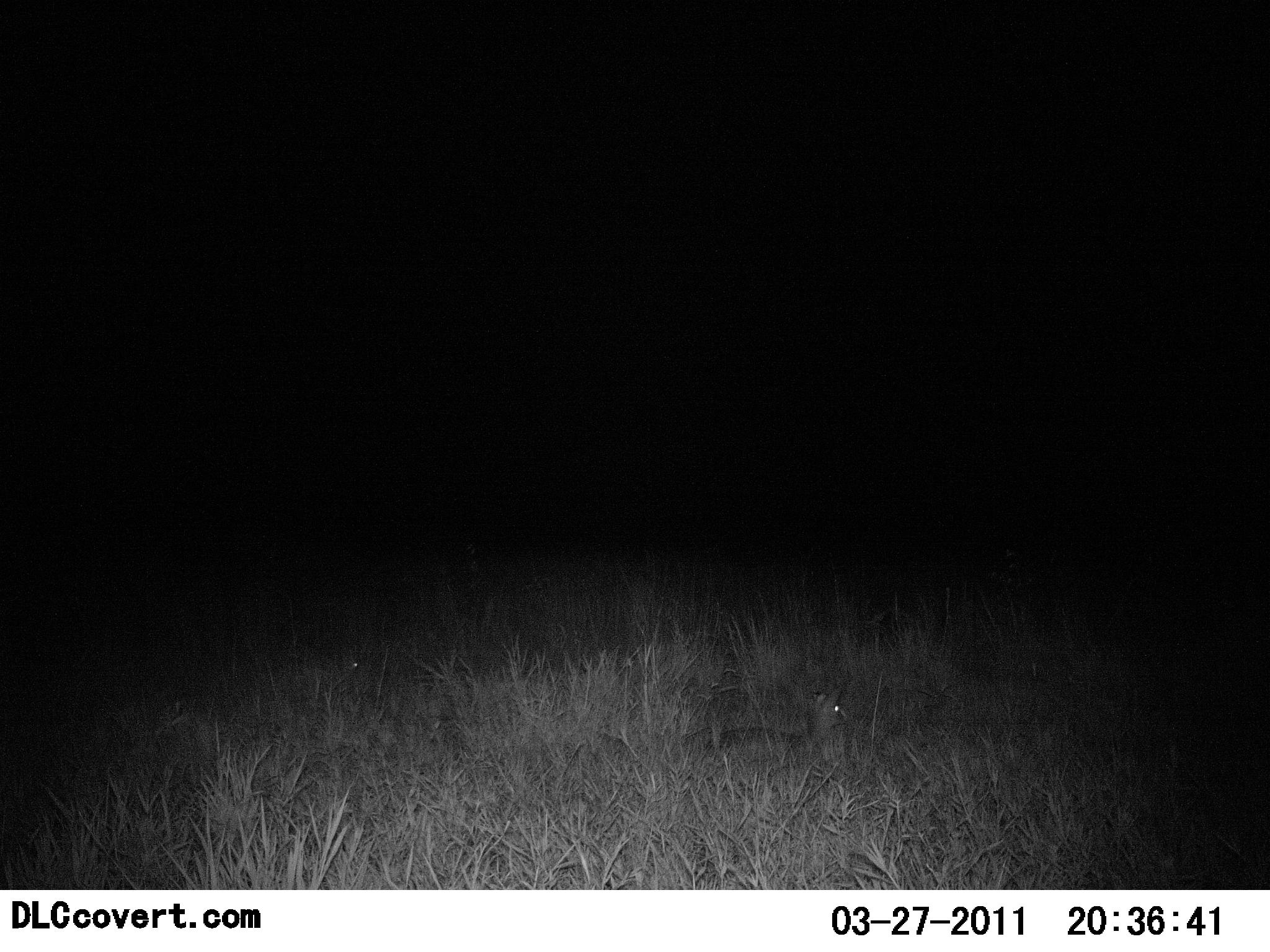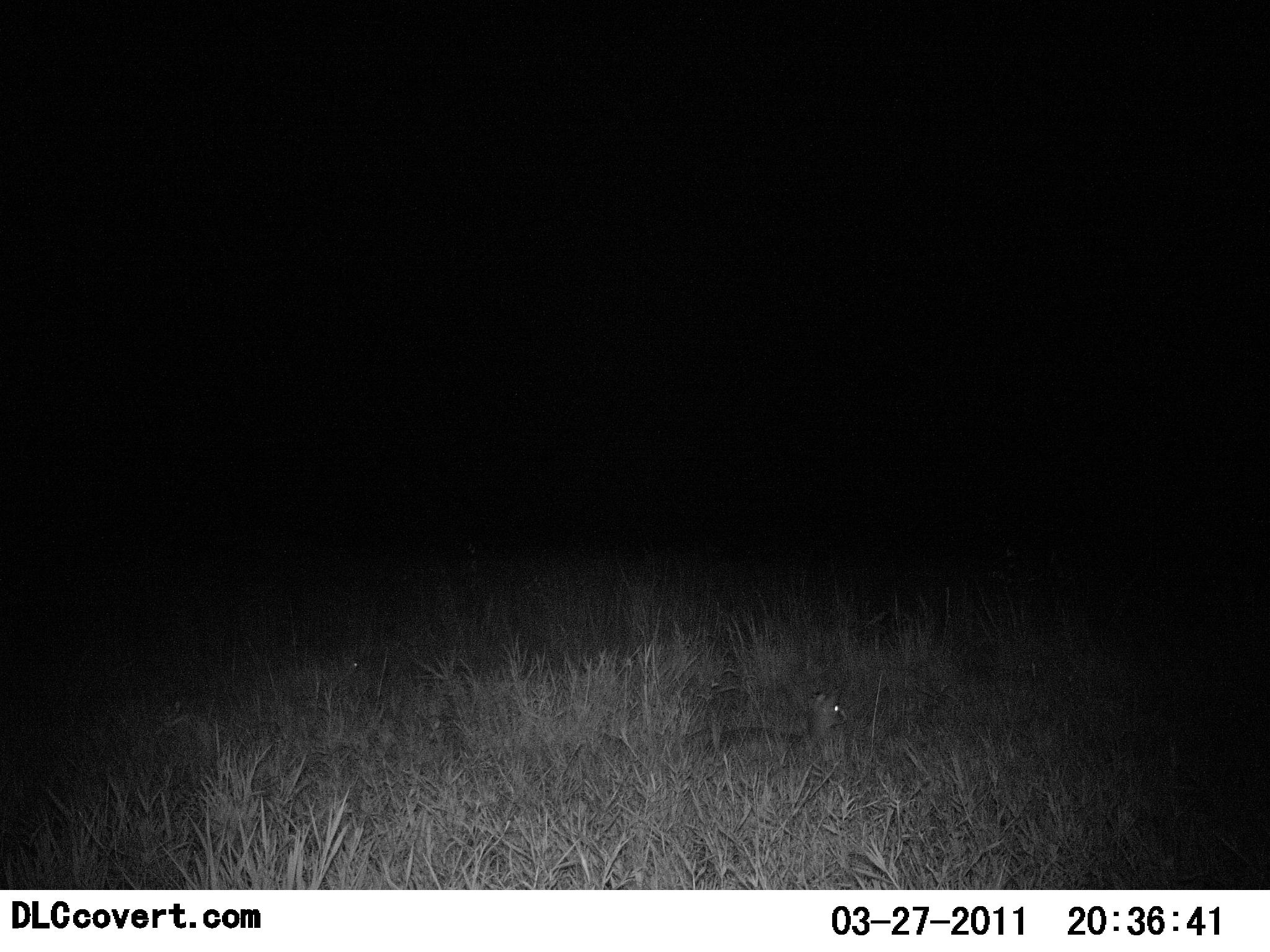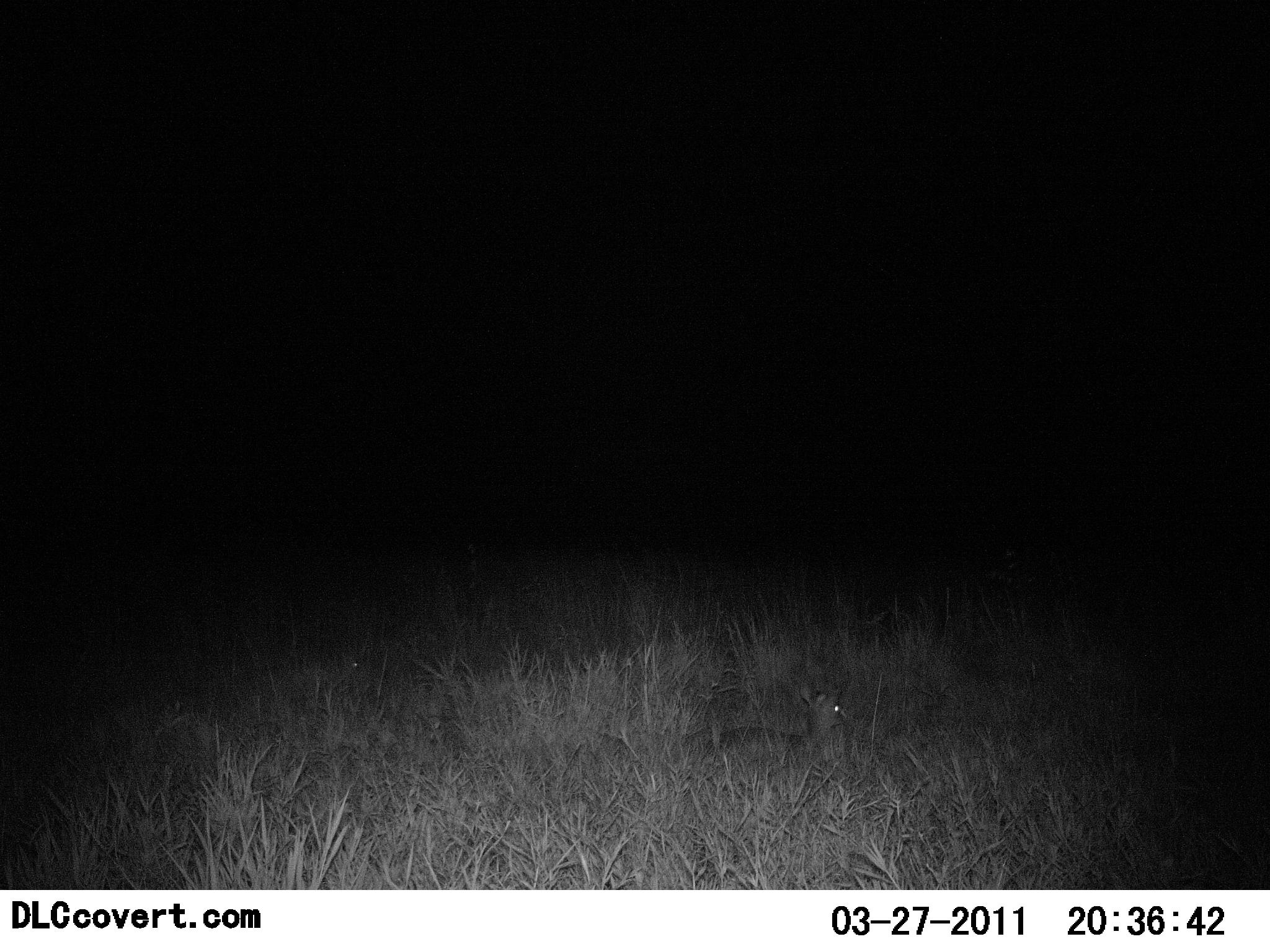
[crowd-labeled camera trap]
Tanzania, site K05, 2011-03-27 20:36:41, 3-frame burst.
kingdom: Animalia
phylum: Chordata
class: Mammalia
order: Artiodactyla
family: Bovidae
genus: Madoqua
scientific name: Madoqua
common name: dikdik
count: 1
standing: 0%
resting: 100%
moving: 0%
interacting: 0%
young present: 0%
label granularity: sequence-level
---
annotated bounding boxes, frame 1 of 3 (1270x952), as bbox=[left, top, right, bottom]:
animal: bbox=[698, 688, 848, 770]; bbox=[286, 628, 373, 700]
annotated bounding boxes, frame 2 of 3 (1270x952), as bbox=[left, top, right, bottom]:
animal: bbox=[706, 689, 849, 767]; bbox=[279, 636, 372, 705]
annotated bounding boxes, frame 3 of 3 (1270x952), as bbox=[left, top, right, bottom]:
animal: bbox=[701, 680, 849, 774]; bbox=[286, 643, 370, 694]